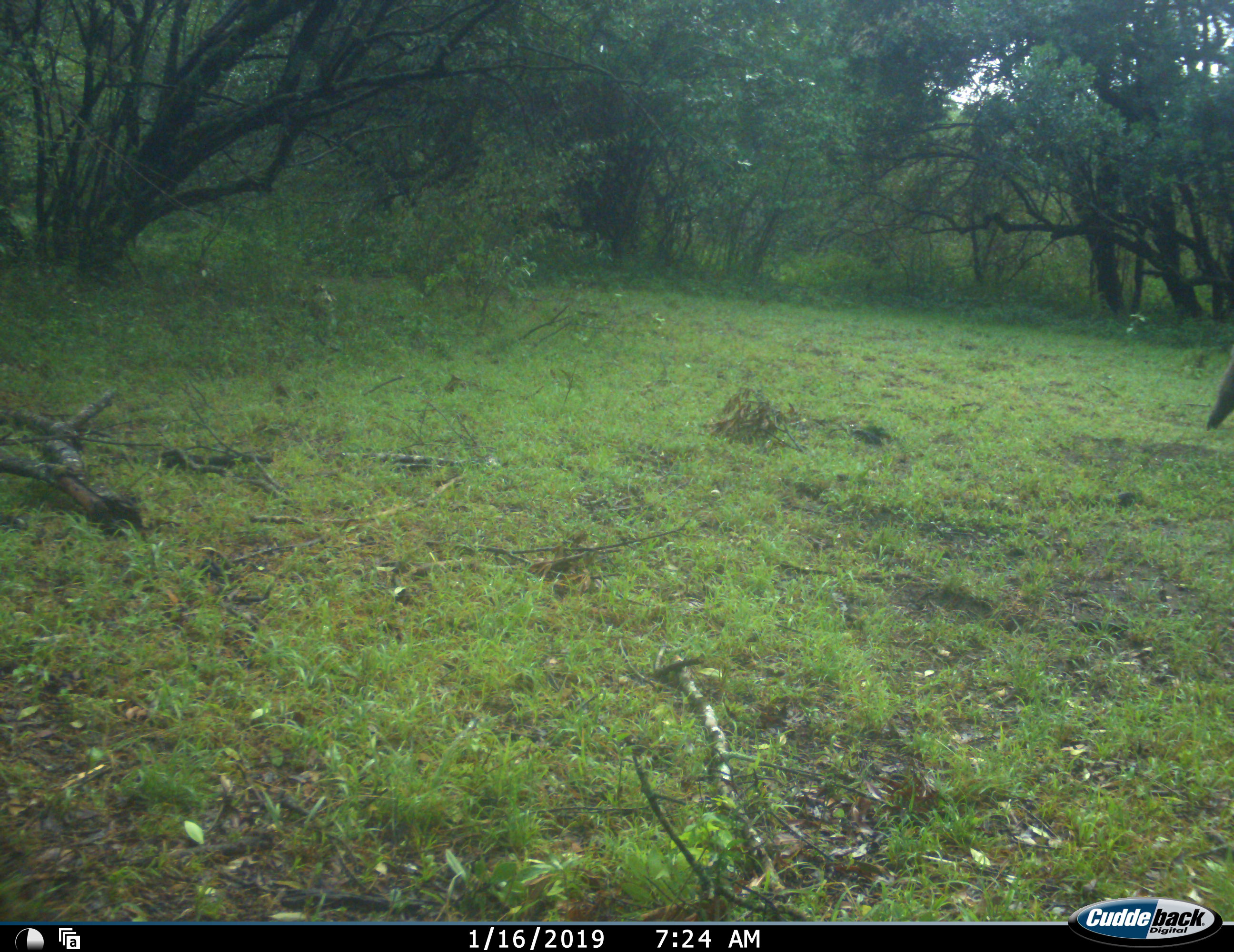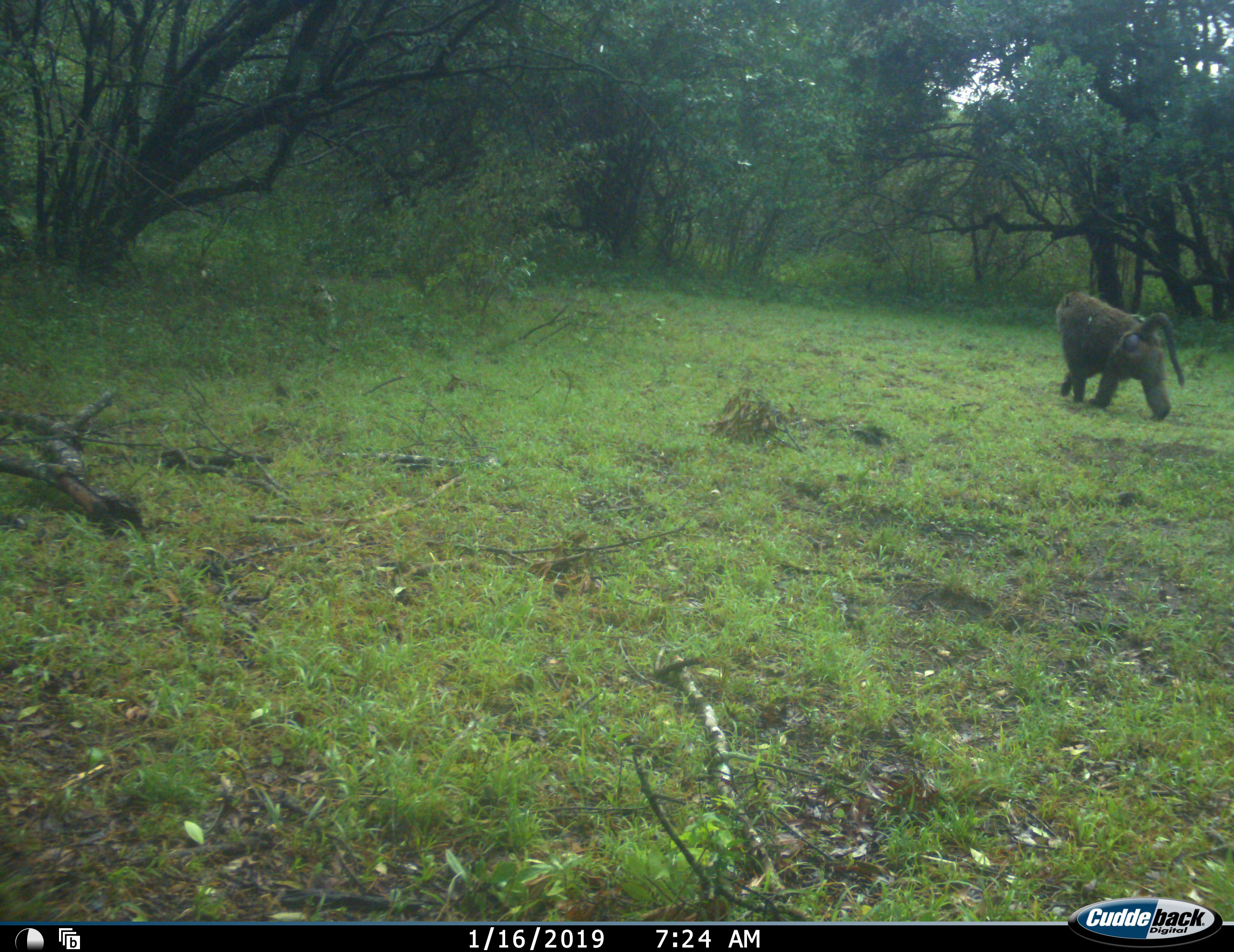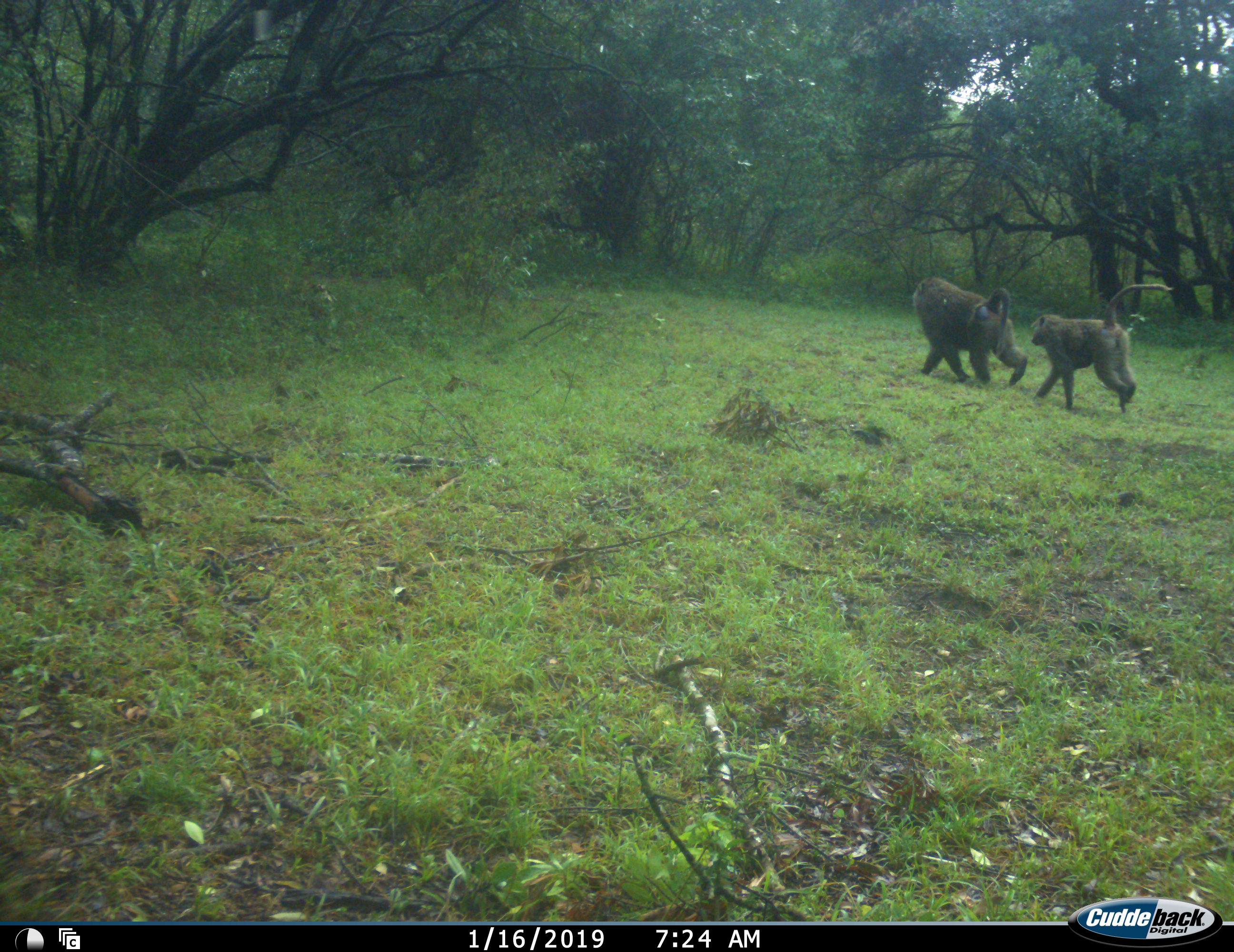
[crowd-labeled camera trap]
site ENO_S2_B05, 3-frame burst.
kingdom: Animalia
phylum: Chordata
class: Mammalia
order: Primates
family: Cercopithecidae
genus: Papio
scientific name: Papio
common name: baboon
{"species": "baboon (Papio)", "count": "2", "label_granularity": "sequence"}